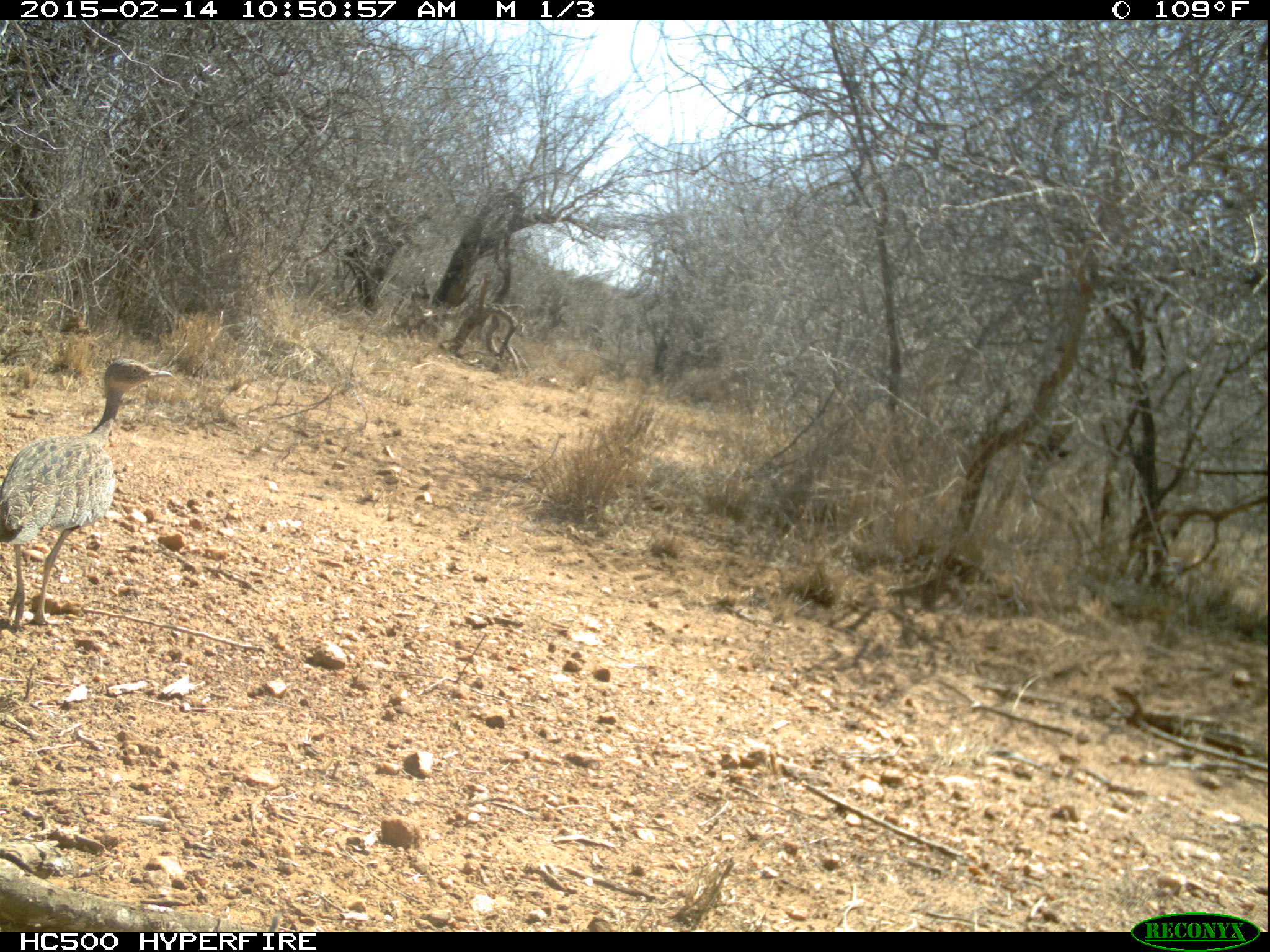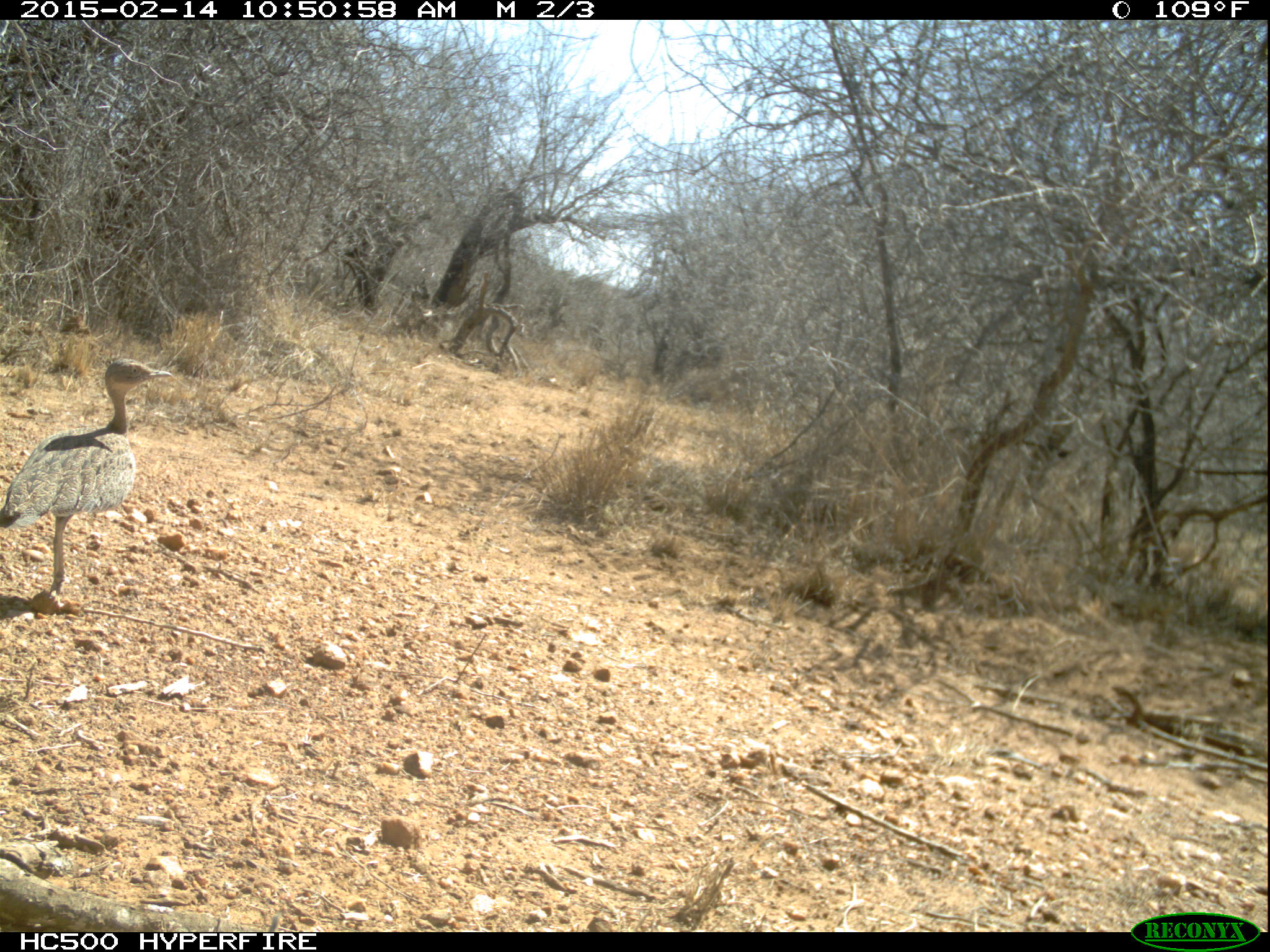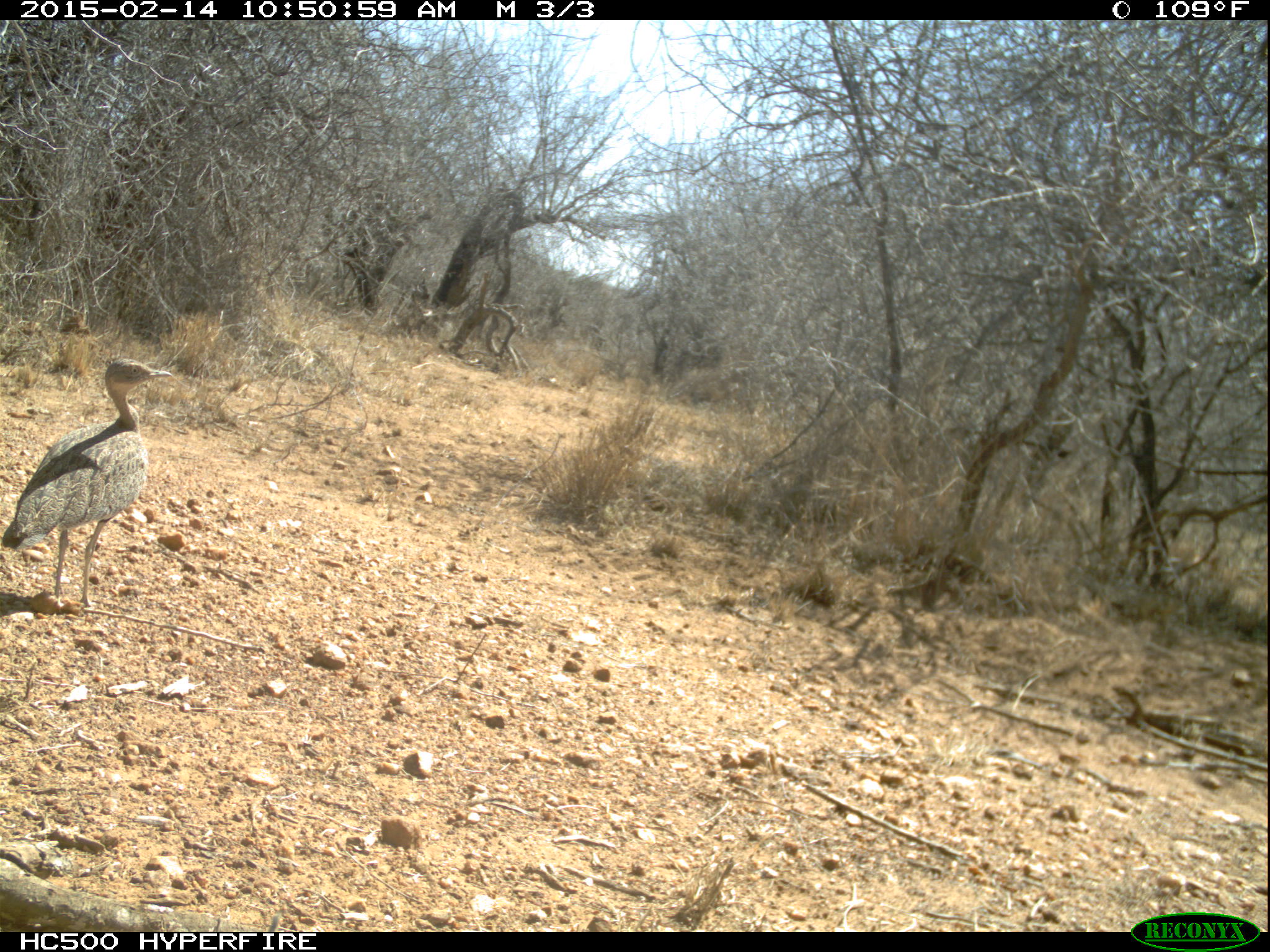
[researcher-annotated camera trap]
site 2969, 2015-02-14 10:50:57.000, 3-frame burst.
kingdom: Animalia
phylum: Chordata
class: Aves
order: Otidiformes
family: Otididae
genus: Eupodotis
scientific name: Eupodotis senegalensis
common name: white-bellied bustard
Eupodotis senegalensis (white-bellied bustard), count 1.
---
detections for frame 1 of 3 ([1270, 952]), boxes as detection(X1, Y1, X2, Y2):
eupodotis senegalensis: detection(0, 358, 173, 631)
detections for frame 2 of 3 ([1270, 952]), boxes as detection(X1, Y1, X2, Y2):
eupodotis senegalensis: detection(1, 359, 172, 607)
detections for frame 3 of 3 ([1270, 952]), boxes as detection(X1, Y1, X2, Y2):
eupodotis senegalensis: detection(0, 358, 172, 611)